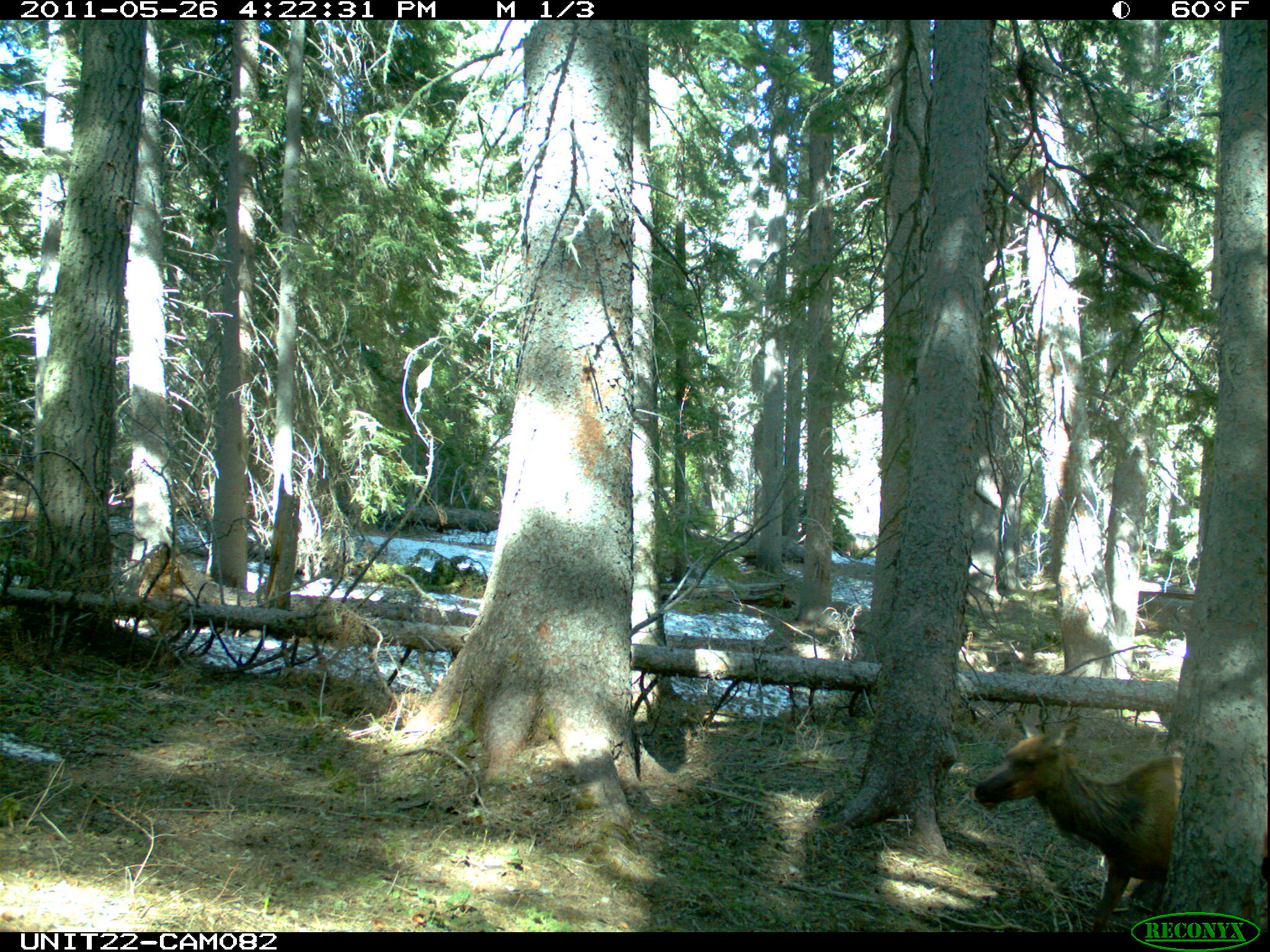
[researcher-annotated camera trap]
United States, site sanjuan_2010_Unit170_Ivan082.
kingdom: Animalia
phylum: Chordata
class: Mammalia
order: Artiodactyla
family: Cervidae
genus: Cervus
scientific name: Cervus elaphus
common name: red deer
Cervus elaphus (red deer).